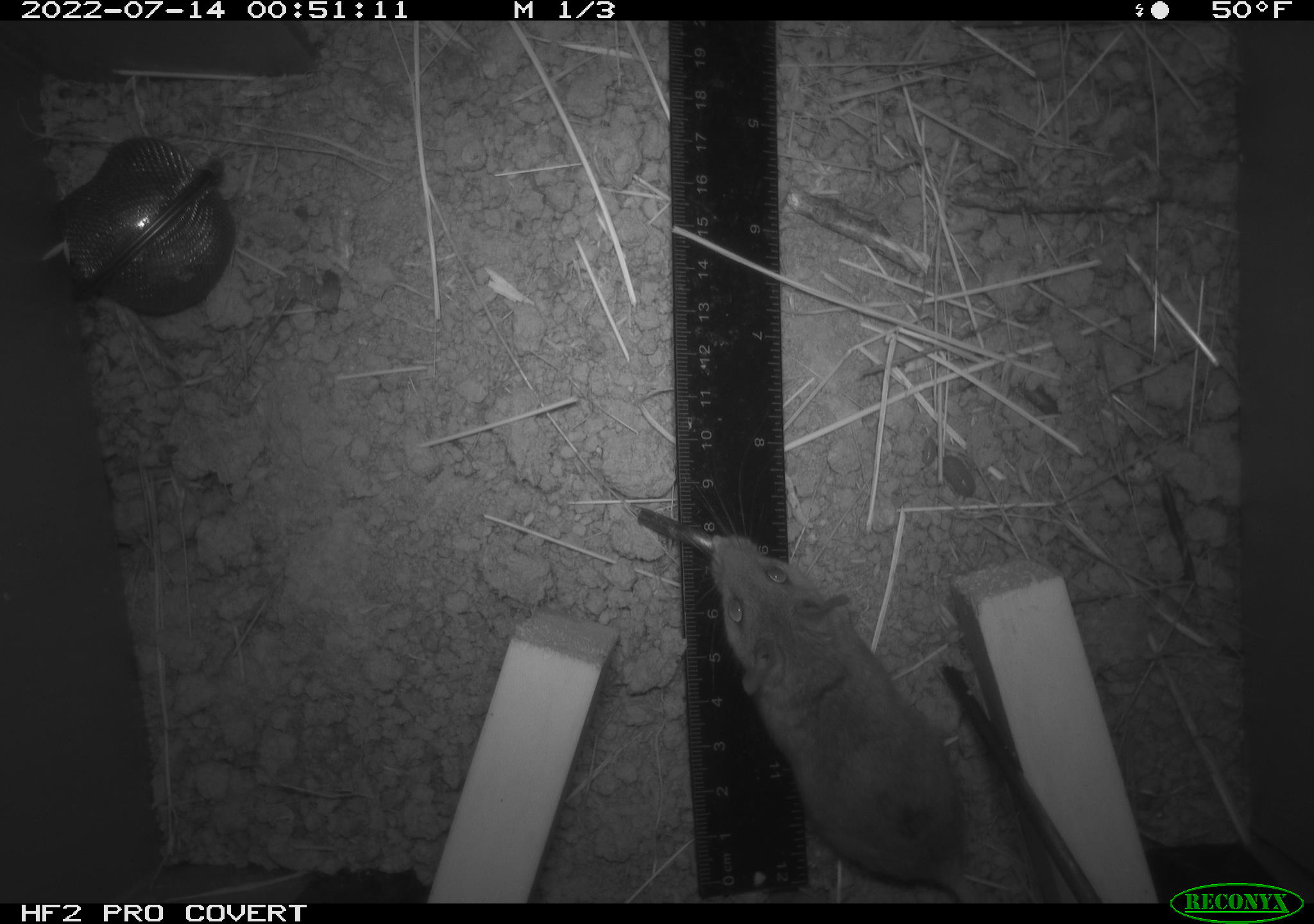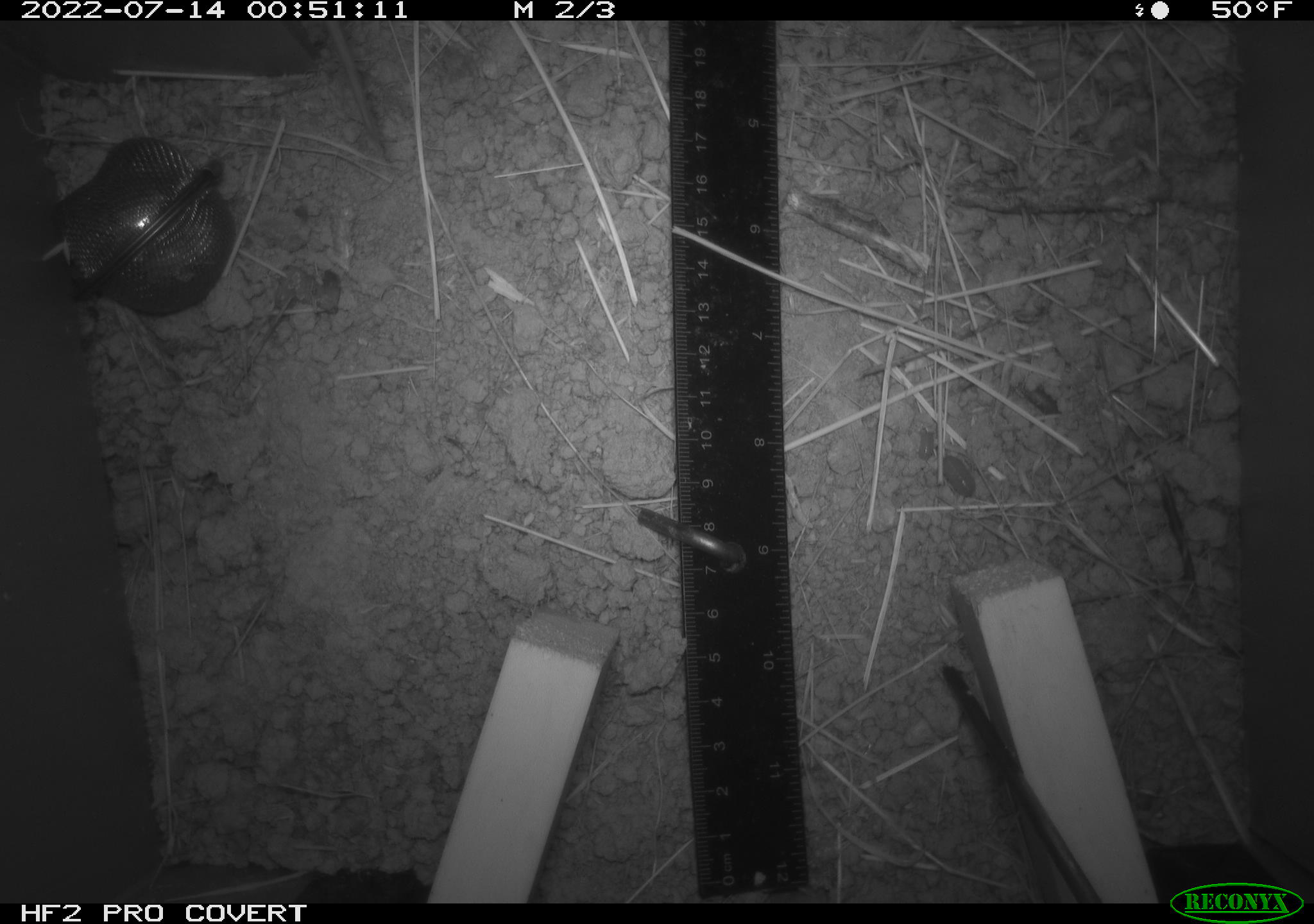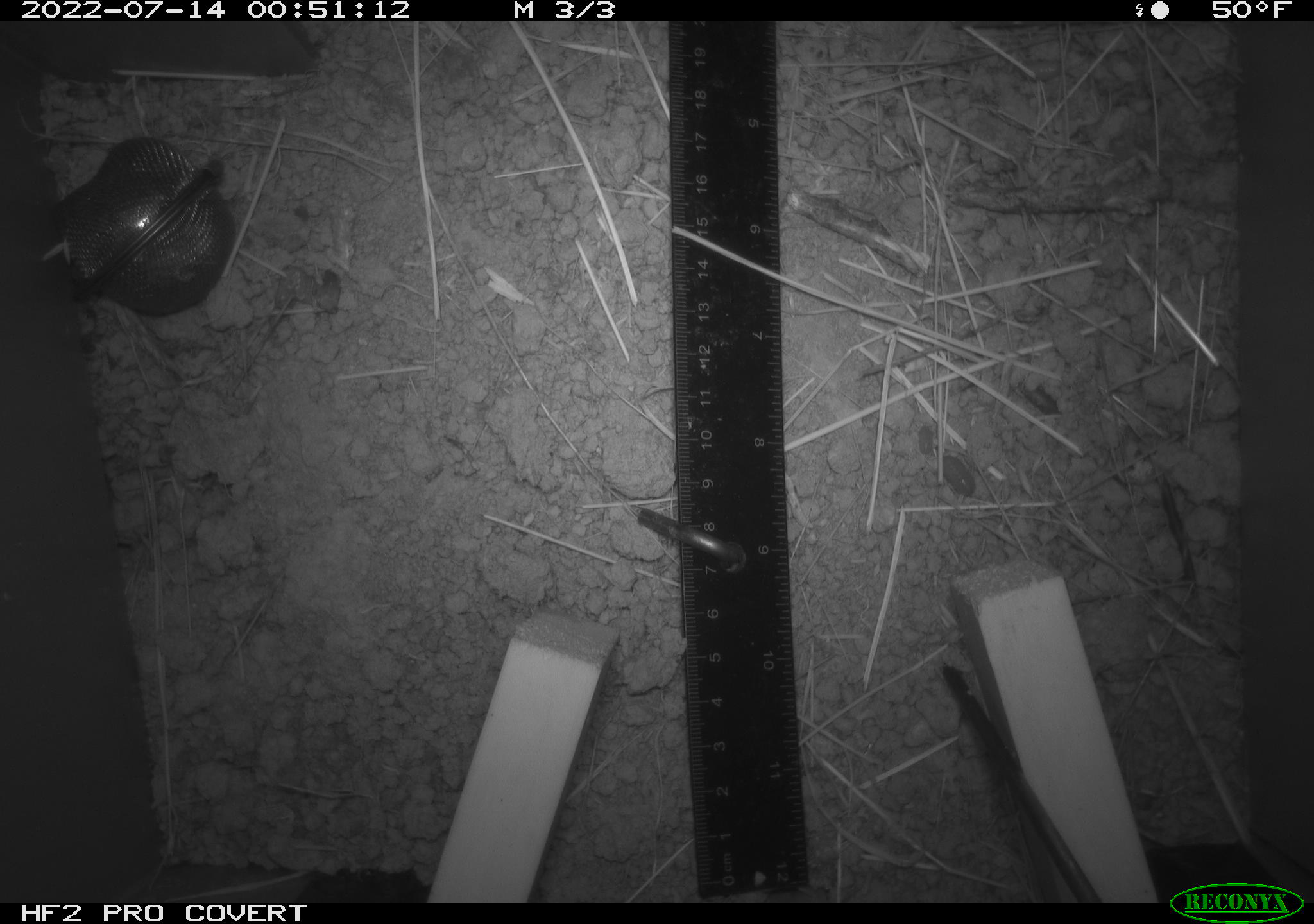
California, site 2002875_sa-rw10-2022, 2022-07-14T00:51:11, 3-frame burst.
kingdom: Animalia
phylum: Arthropoda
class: Malacostraca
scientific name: Malacostraca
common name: amphipods, crabs, isopods, krill, lobsters and shrimps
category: malacostracan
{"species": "malacostracan (amphipods, crabs, isopods, krill, lobsters and shrimps) (Malacostraca)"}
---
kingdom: Animalia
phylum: Chordata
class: Mammalia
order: Rodentia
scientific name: Rodentia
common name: mouse species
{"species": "mouse species (Rodentia)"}